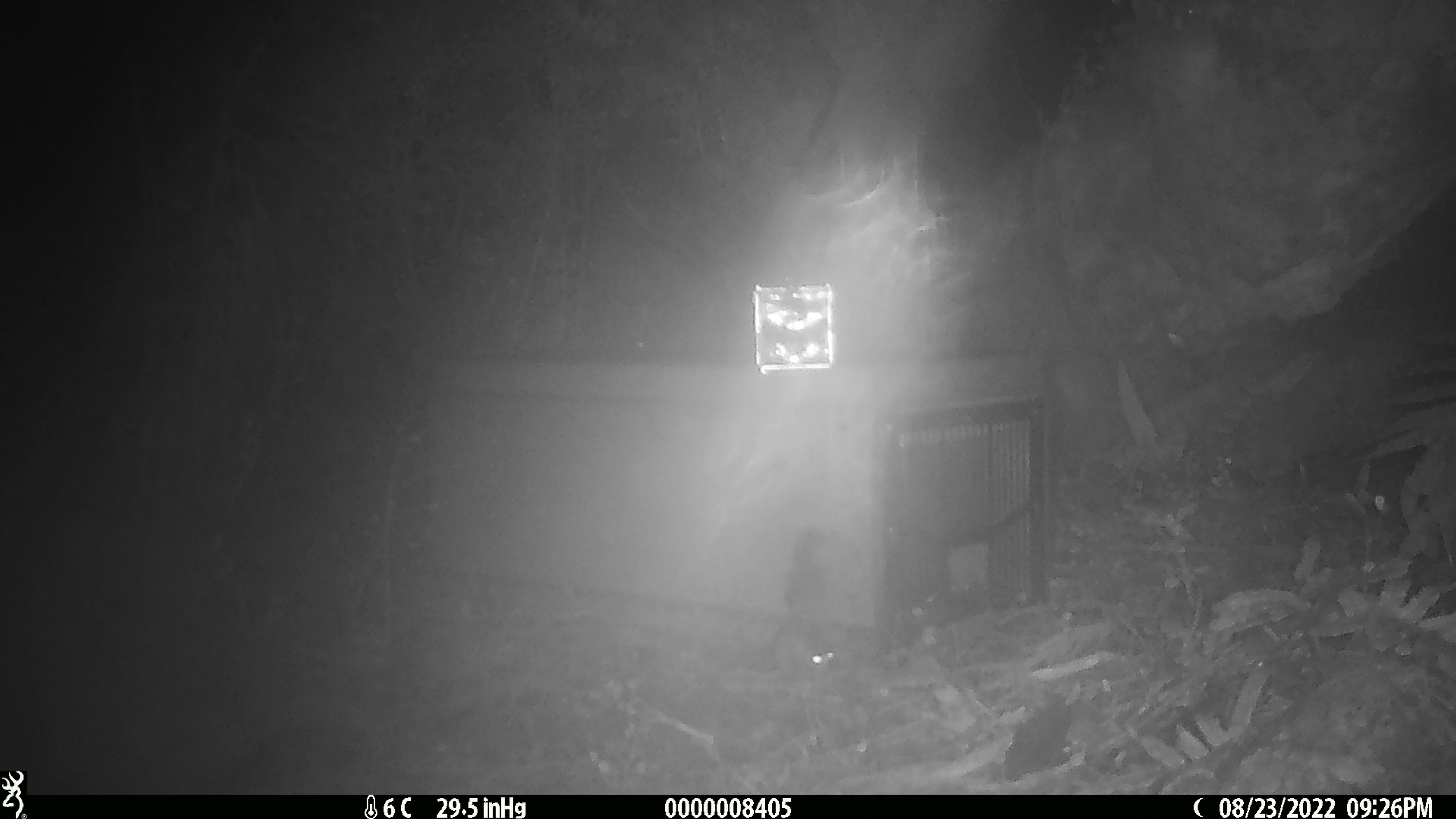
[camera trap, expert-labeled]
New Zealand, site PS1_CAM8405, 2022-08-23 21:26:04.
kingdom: Animalia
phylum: Chordata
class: Mammalia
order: Rodentia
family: Muridae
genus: Mus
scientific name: Mus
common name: mouse